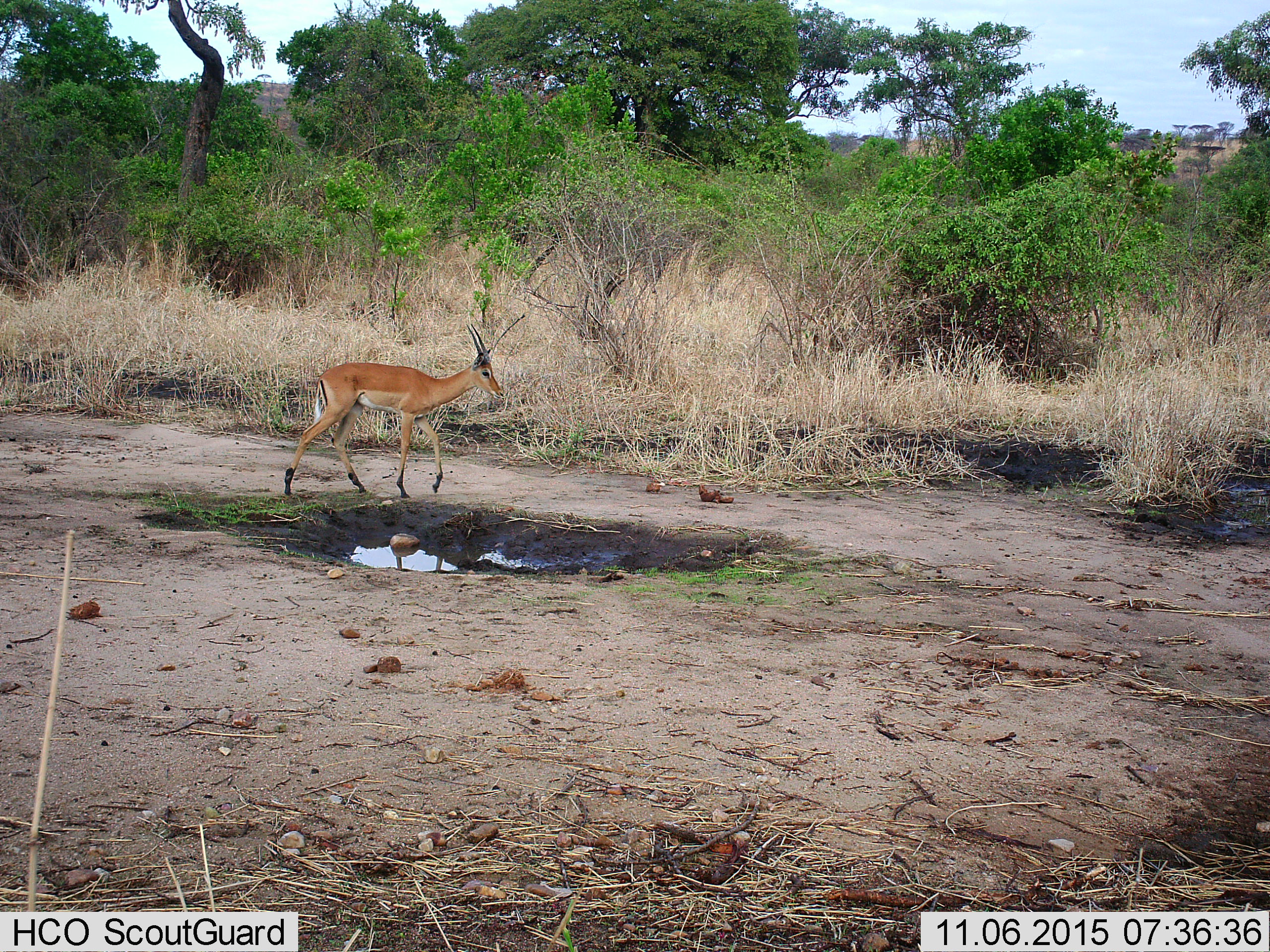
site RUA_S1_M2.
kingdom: Animalia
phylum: Chordata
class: Mammalia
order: Artiodactyla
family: Bovidae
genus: Aepyceros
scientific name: Aepyceros melampus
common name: impala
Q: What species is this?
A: Impala (Aepyceros melampus).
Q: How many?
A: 1.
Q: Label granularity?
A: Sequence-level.